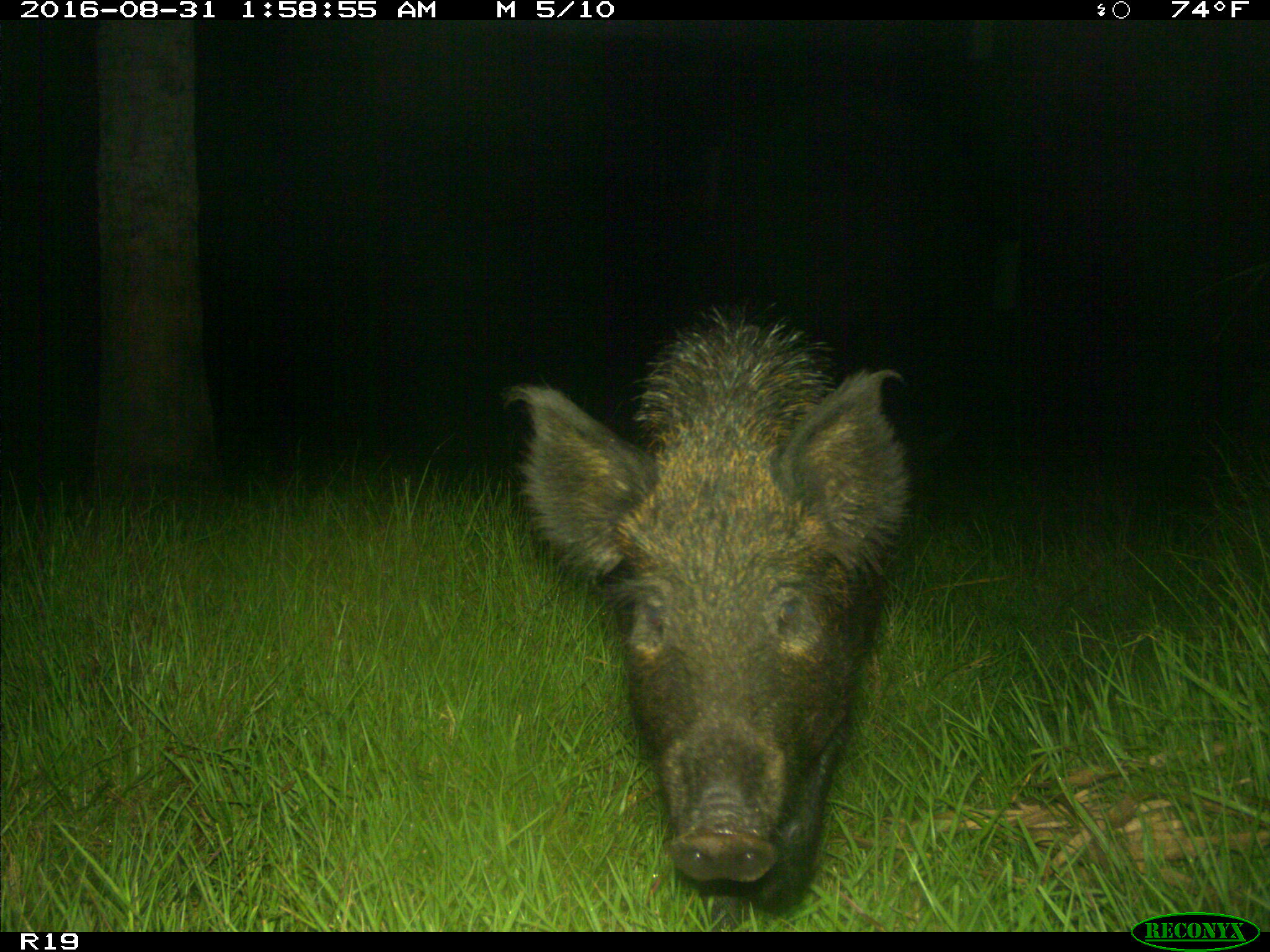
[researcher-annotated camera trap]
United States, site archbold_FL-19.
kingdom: Animalia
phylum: Chordata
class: Mammalia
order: Artiodactyla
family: Suidae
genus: Sus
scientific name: Sus scrofa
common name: wild boar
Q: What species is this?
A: Sus scrofa (wild boar).